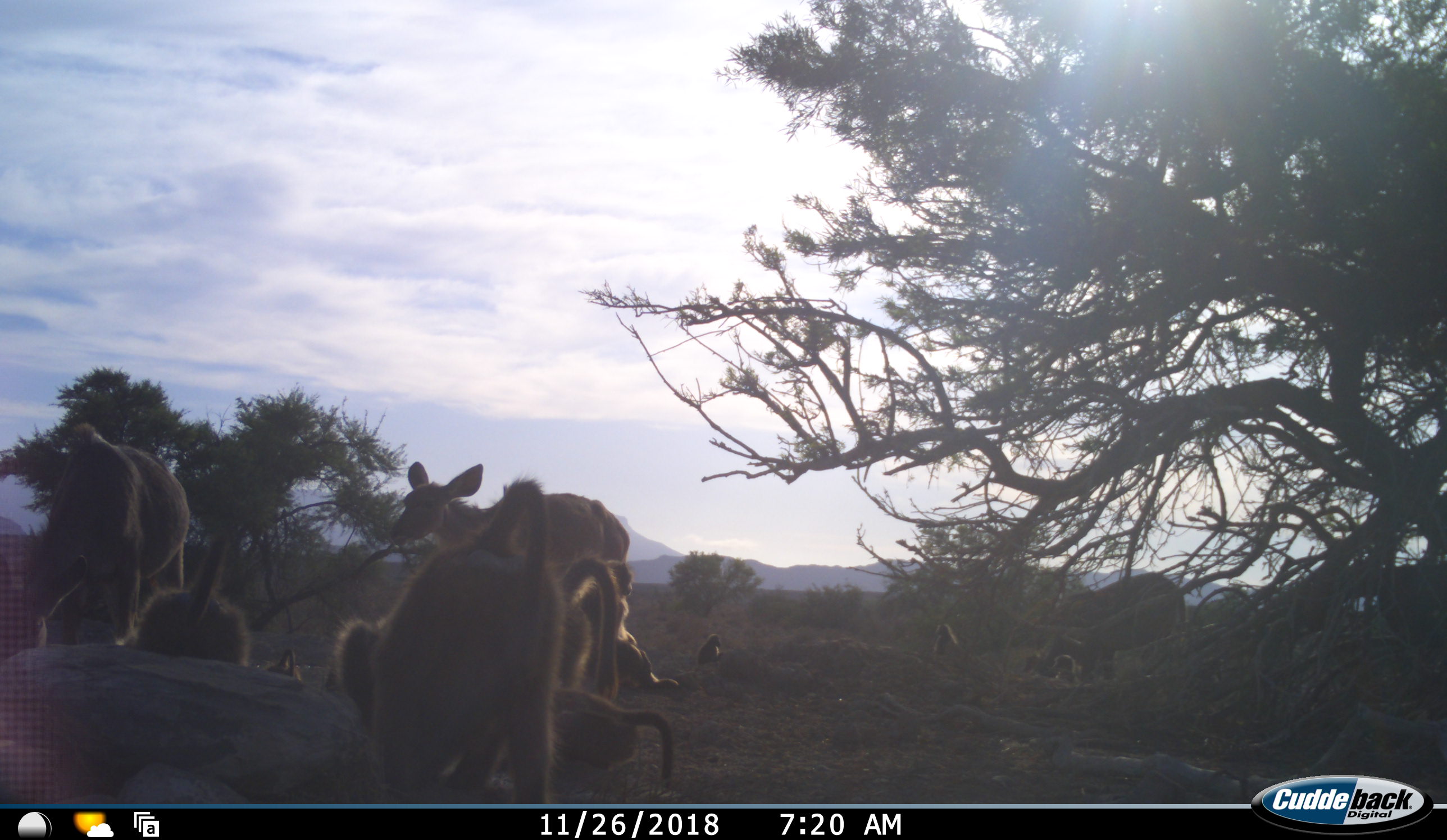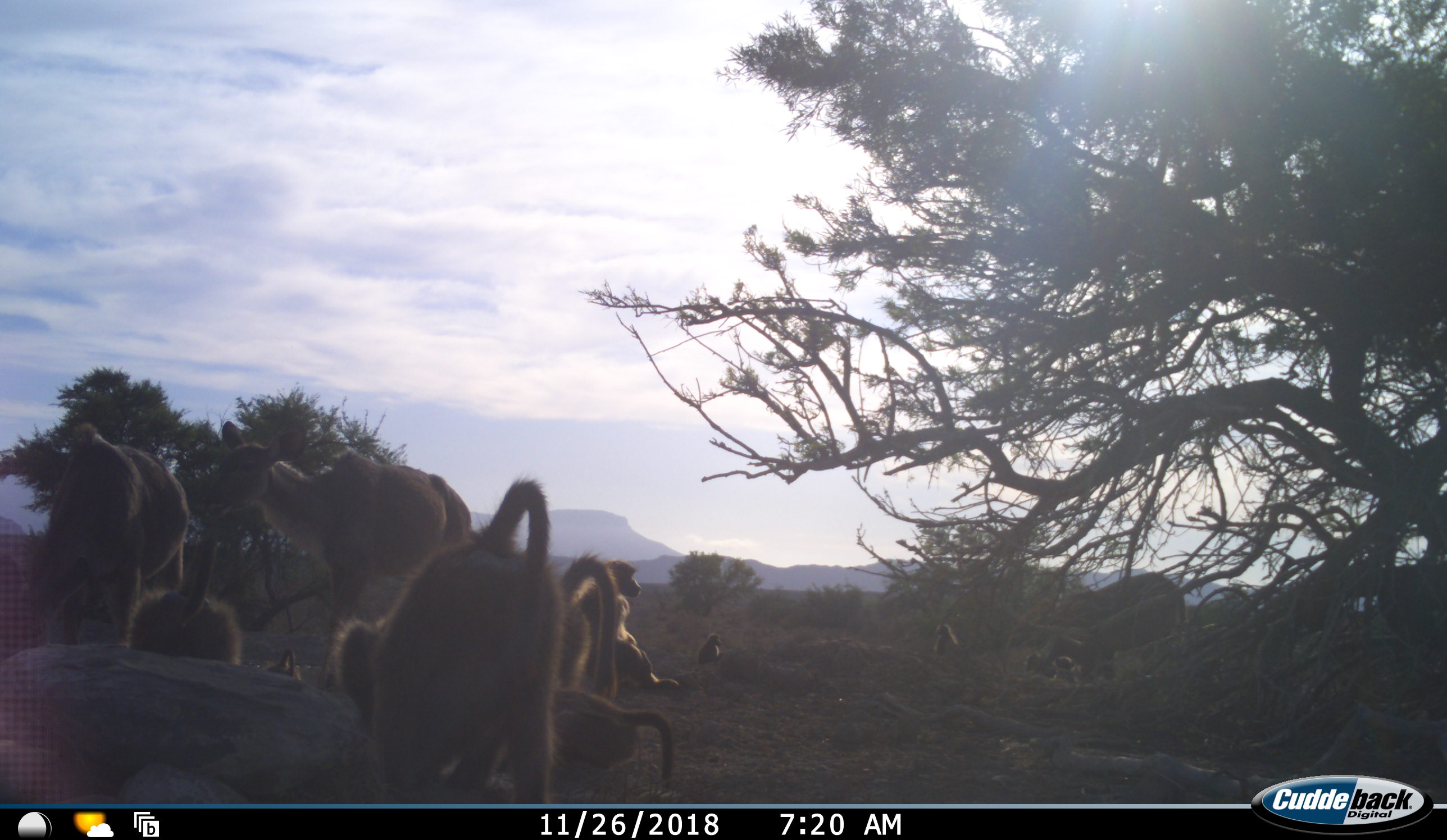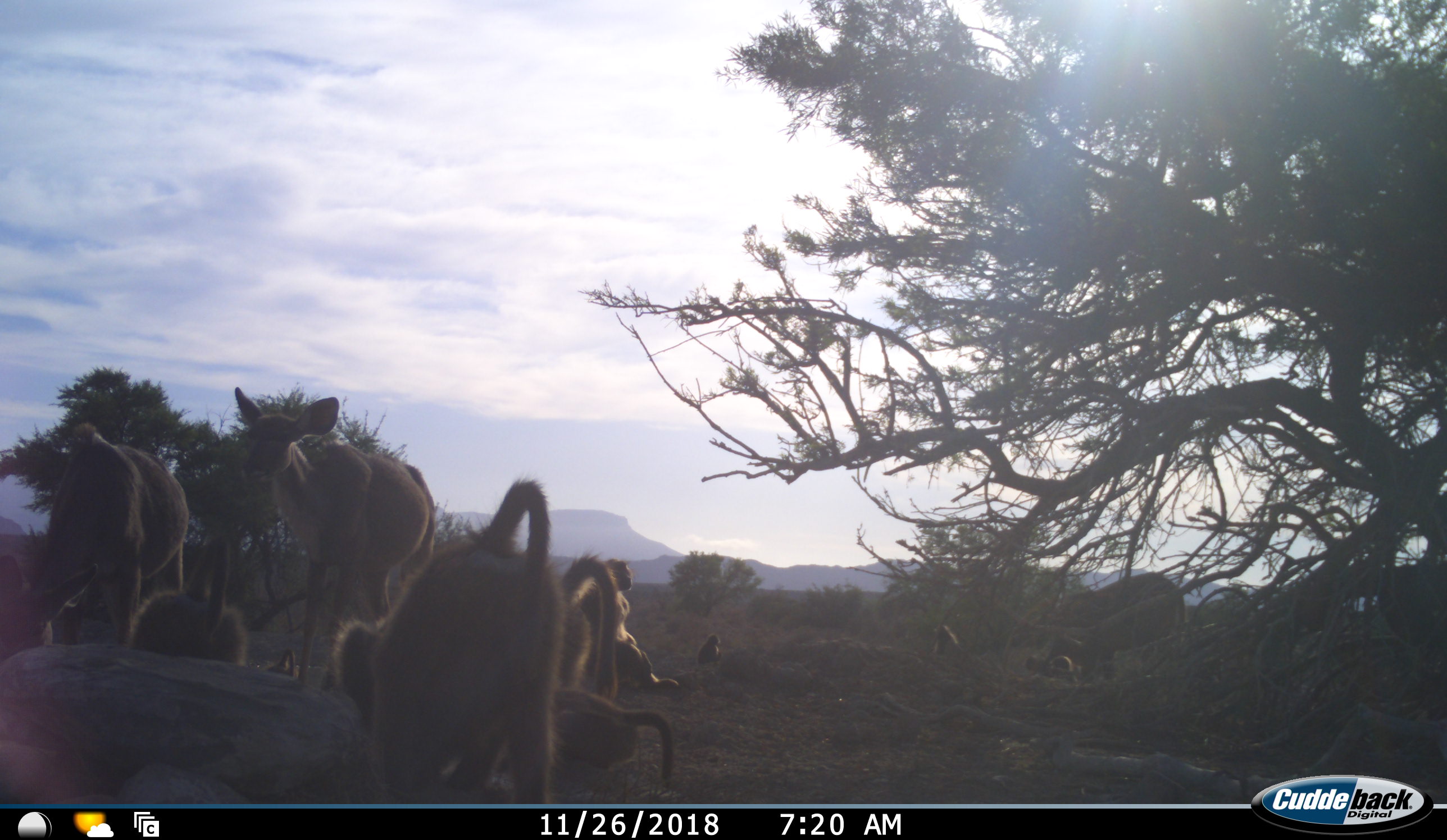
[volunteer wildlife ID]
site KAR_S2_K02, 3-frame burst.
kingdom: Animalia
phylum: Chordata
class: Mammalia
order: Primates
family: Cercopithecidae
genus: Papio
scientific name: Papio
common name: baboon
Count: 9.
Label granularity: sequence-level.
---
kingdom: Animalia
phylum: Chordata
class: Mammalia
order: Artiodactyla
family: Bovidae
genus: Tragelaphus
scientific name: Tragelaphus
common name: kudu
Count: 2.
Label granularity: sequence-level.